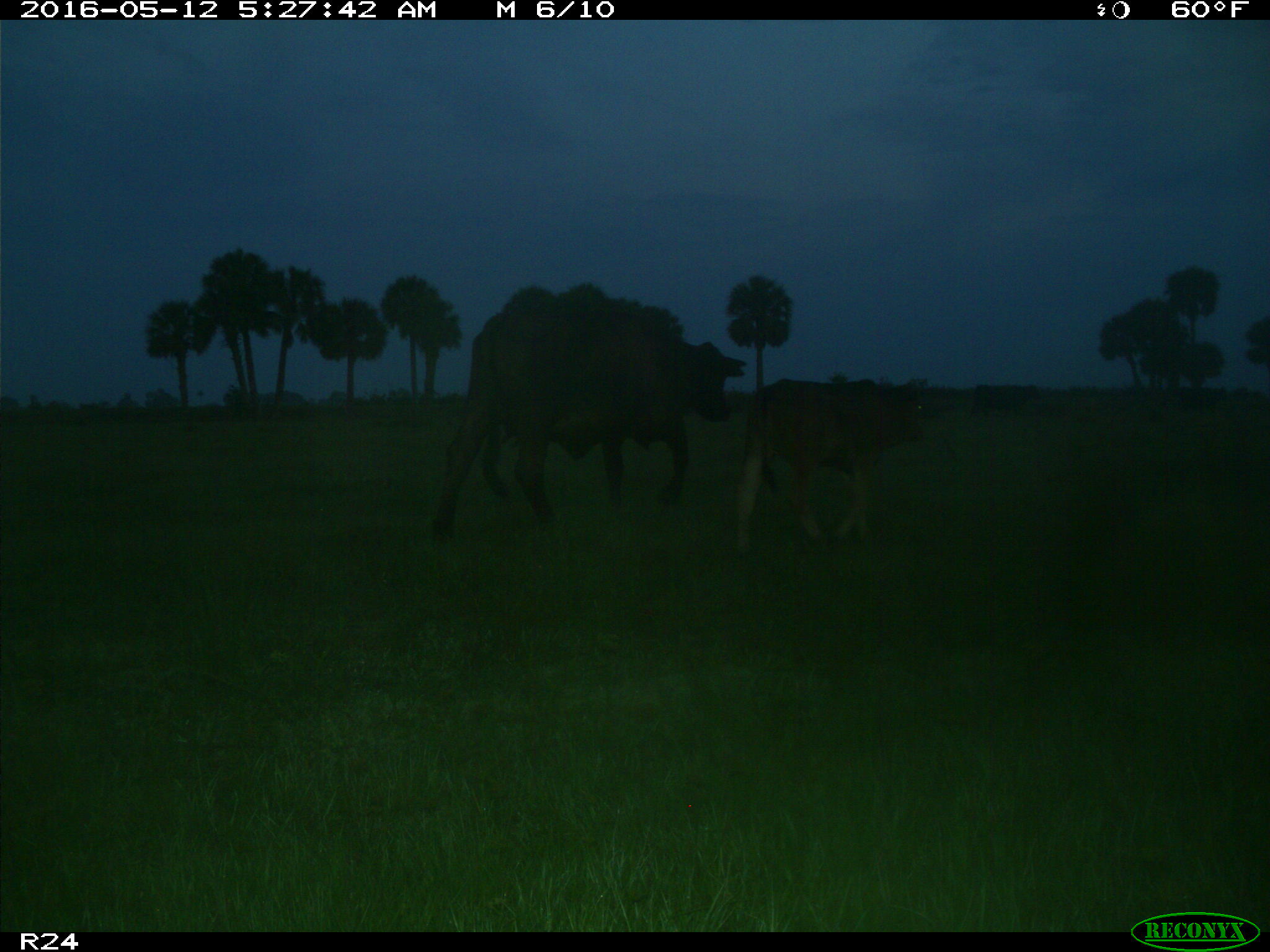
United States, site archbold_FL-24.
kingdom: Animalia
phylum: Chordata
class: Mammalia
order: Artiodactyla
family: Bovidae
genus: Bos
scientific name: Bos taurus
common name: domestic cow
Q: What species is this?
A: Bos taurus (domestic cow).